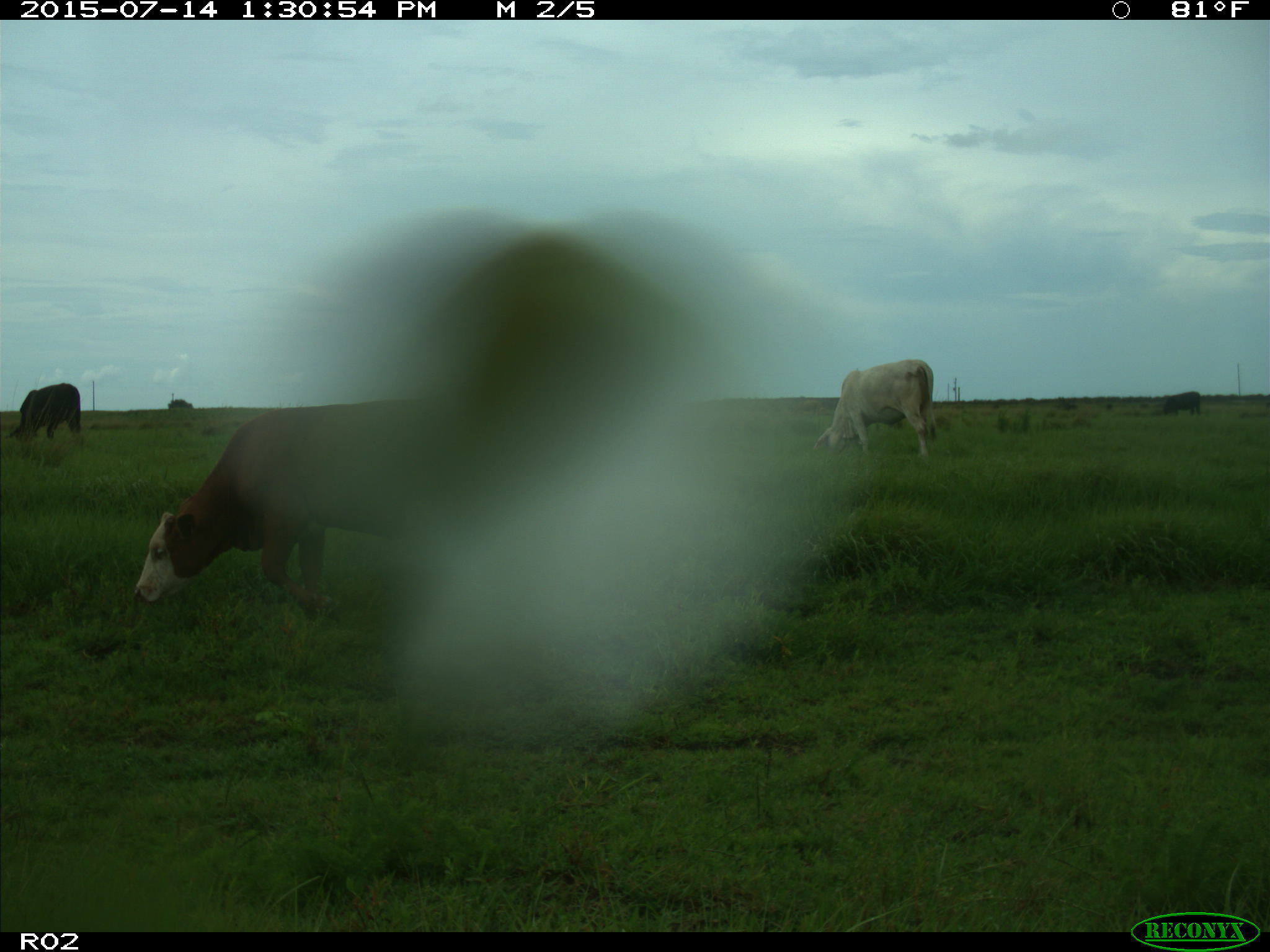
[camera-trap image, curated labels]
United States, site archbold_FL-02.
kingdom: Animalia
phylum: Chordata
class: Mammalia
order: Artiodactyla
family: Bovidae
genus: Bos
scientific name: Bos taurus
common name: domestic cow